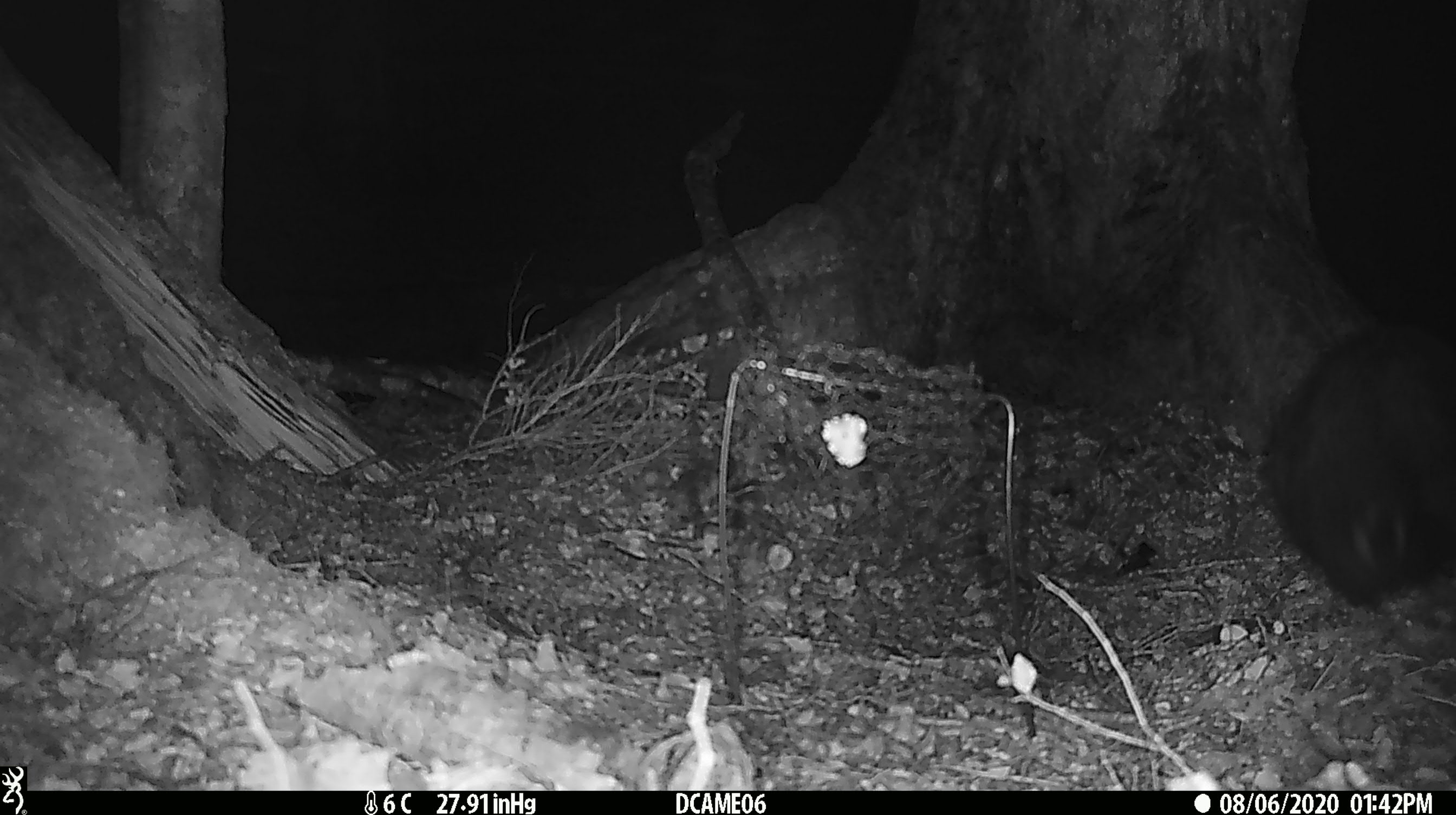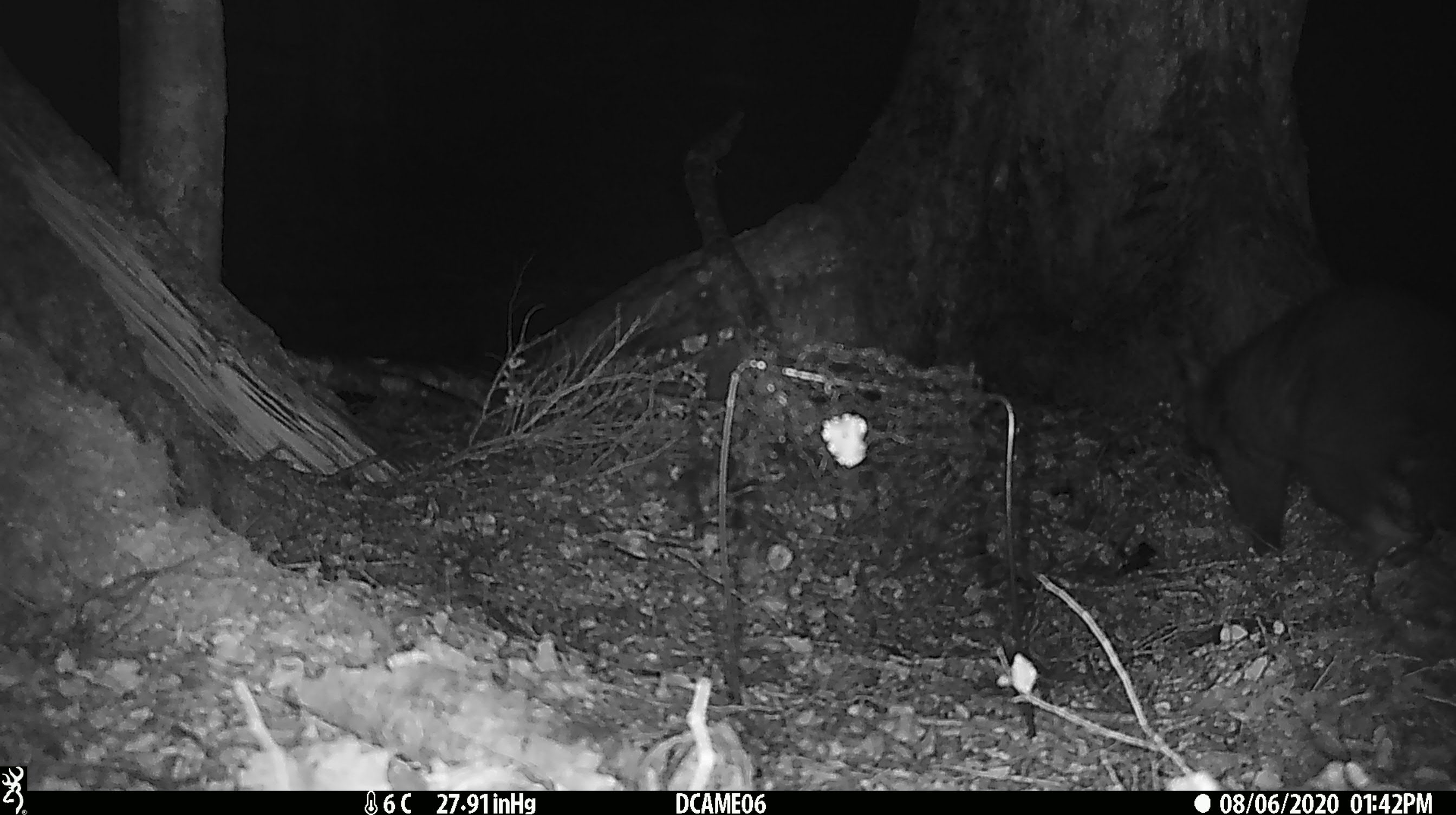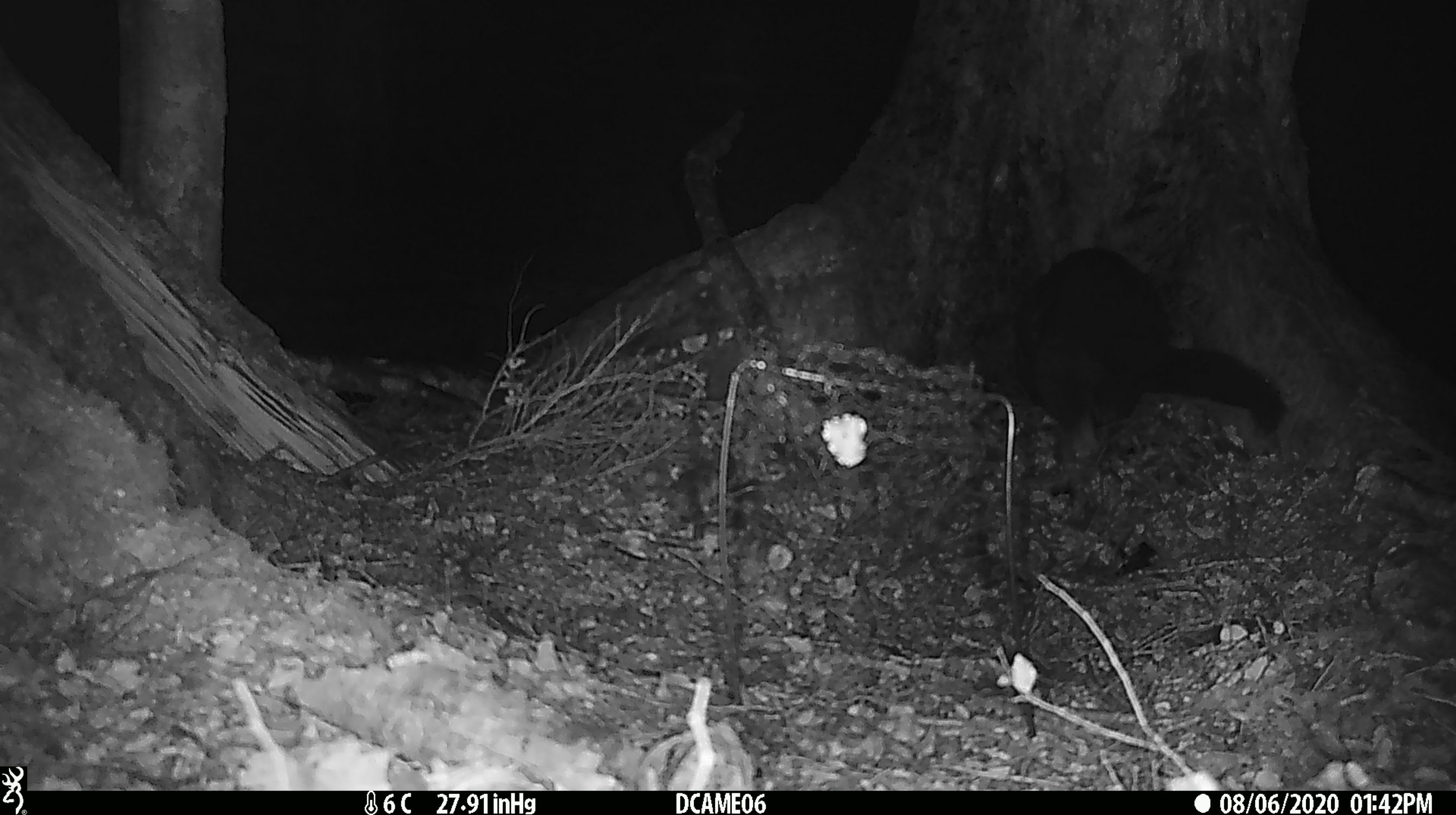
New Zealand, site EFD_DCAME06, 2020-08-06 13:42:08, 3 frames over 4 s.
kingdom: Animalia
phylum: Chordata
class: Mammalia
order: Diprotodontia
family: Phalangeridae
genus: Trichosurus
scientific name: Trichosurus vulpecula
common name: common brushtail possum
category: possum